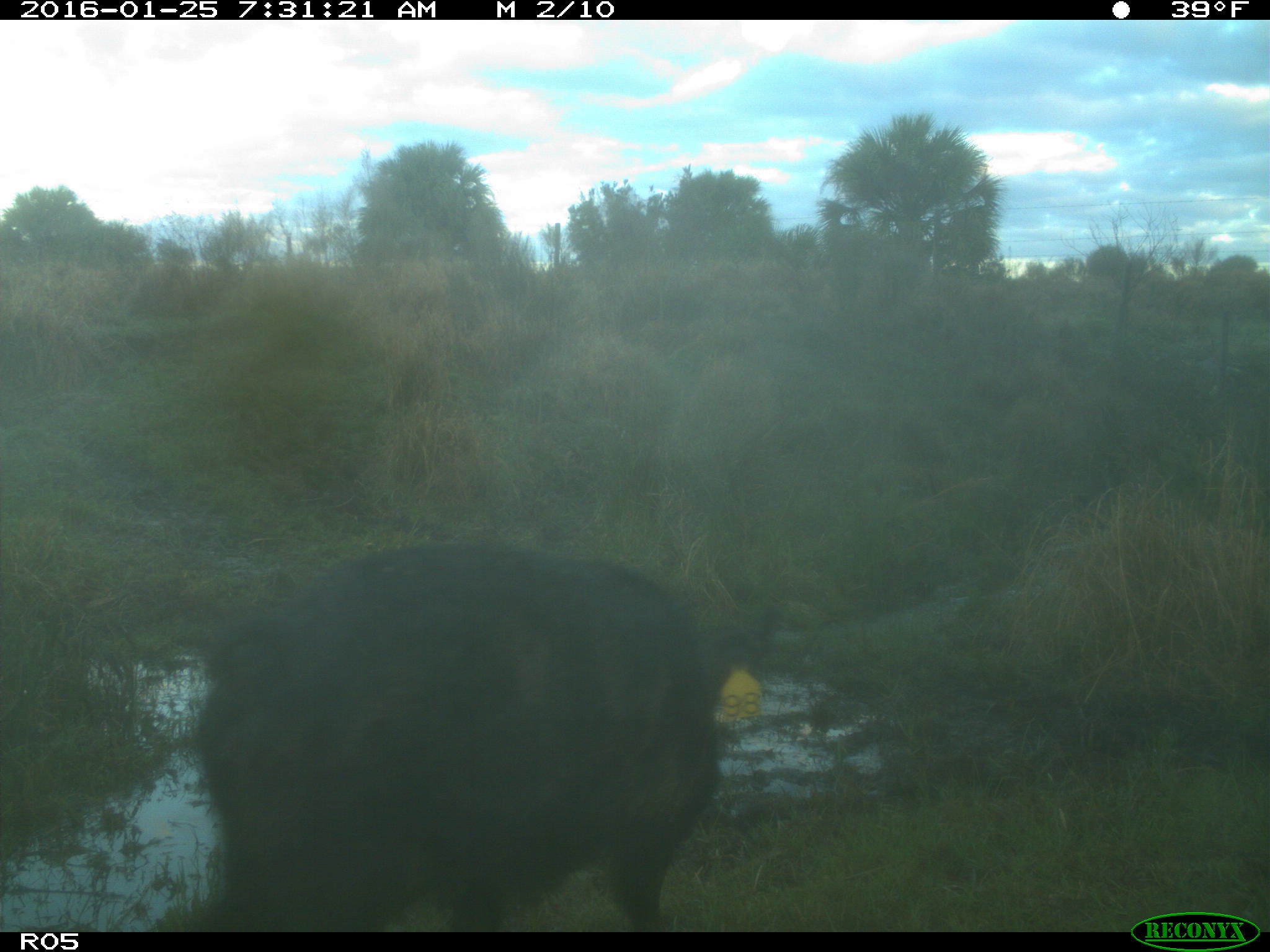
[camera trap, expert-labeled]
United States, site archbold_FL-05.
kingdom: Animalia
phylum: Chordata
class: Mammalia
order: Artiodactyla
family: Suidae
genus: Sus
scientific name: Sus scrofa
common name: wild boar